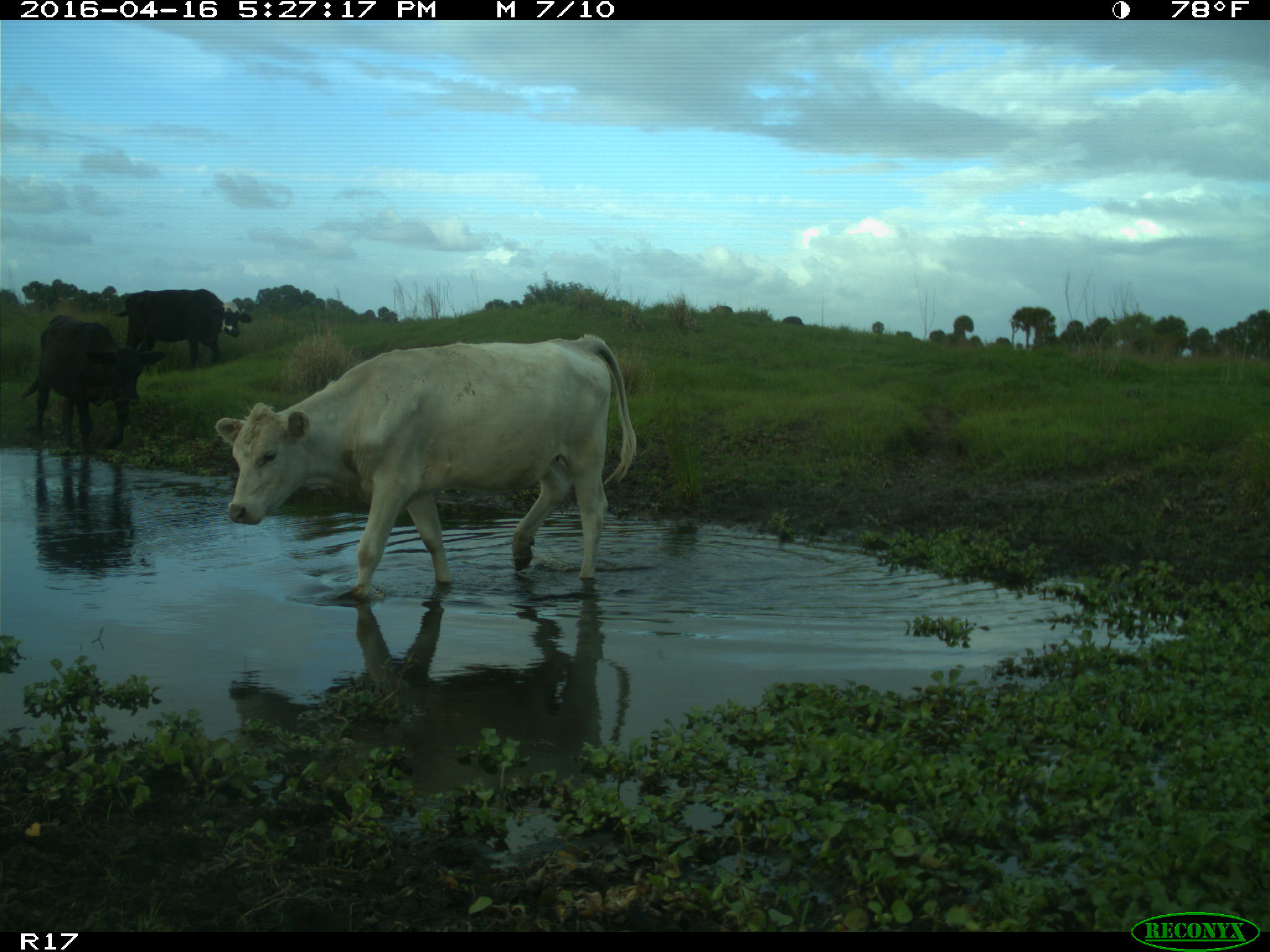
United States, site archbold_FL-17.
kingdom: Animalia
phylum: Chordata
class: Mammalia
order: Artiodactyla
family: Bovidae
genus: Bos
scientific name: Bos taurus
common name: domestic cow